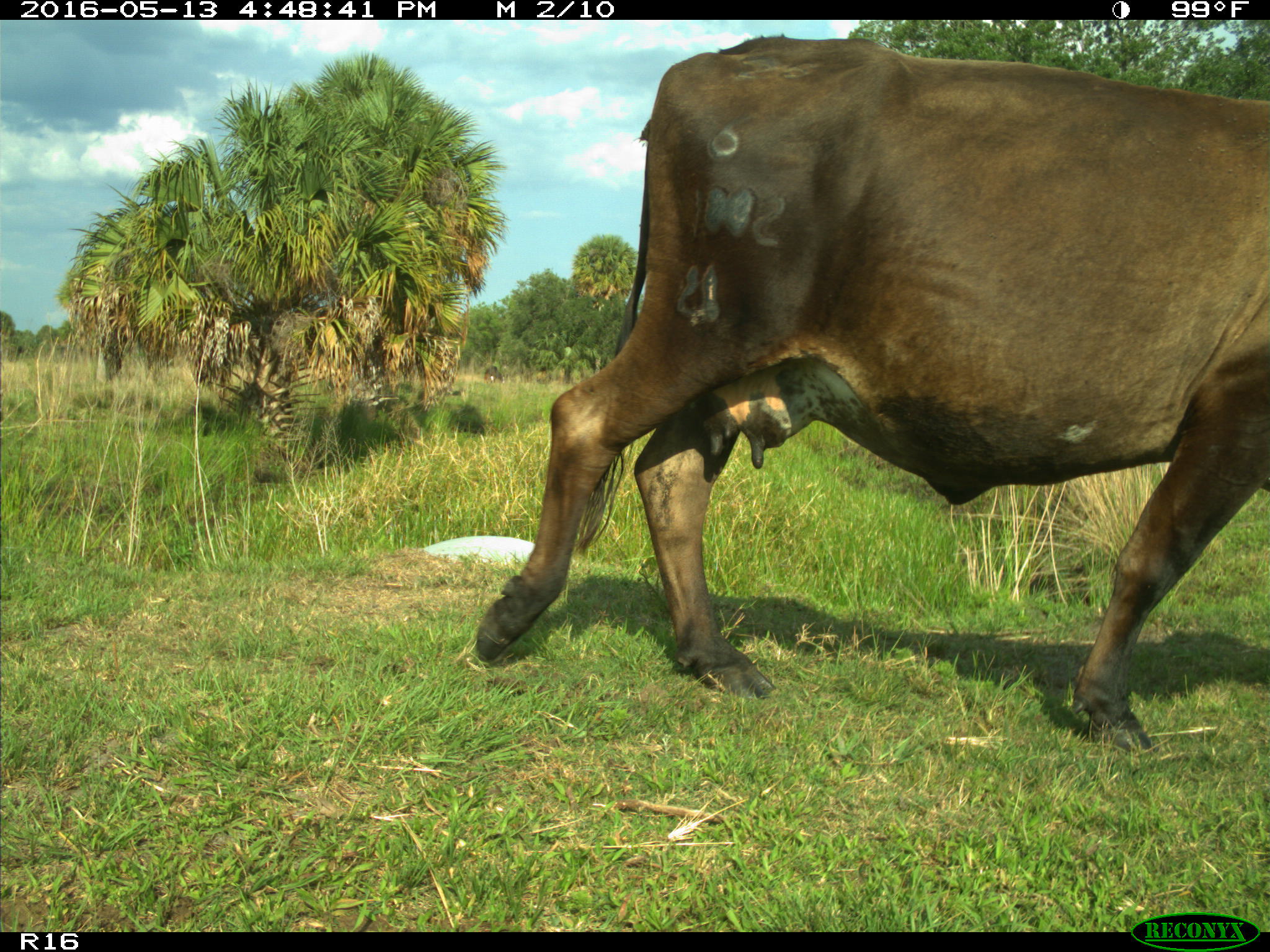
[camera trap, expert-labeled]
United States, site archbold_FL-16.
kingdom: Animalia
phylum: Chordata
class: Mammalia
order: Artiodactyla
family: Bovidae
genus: Bos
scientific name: Bos taurus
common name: domestic cow